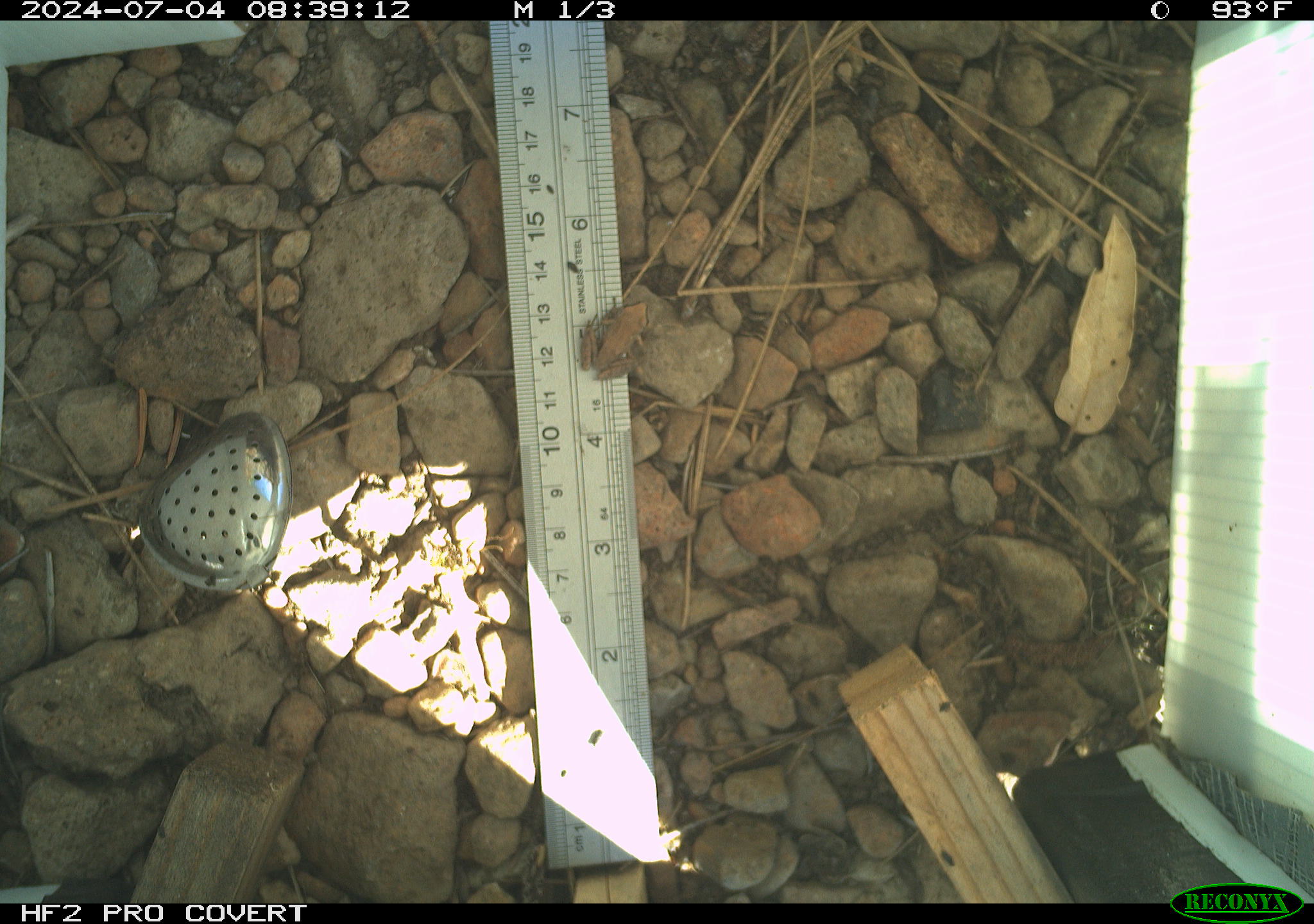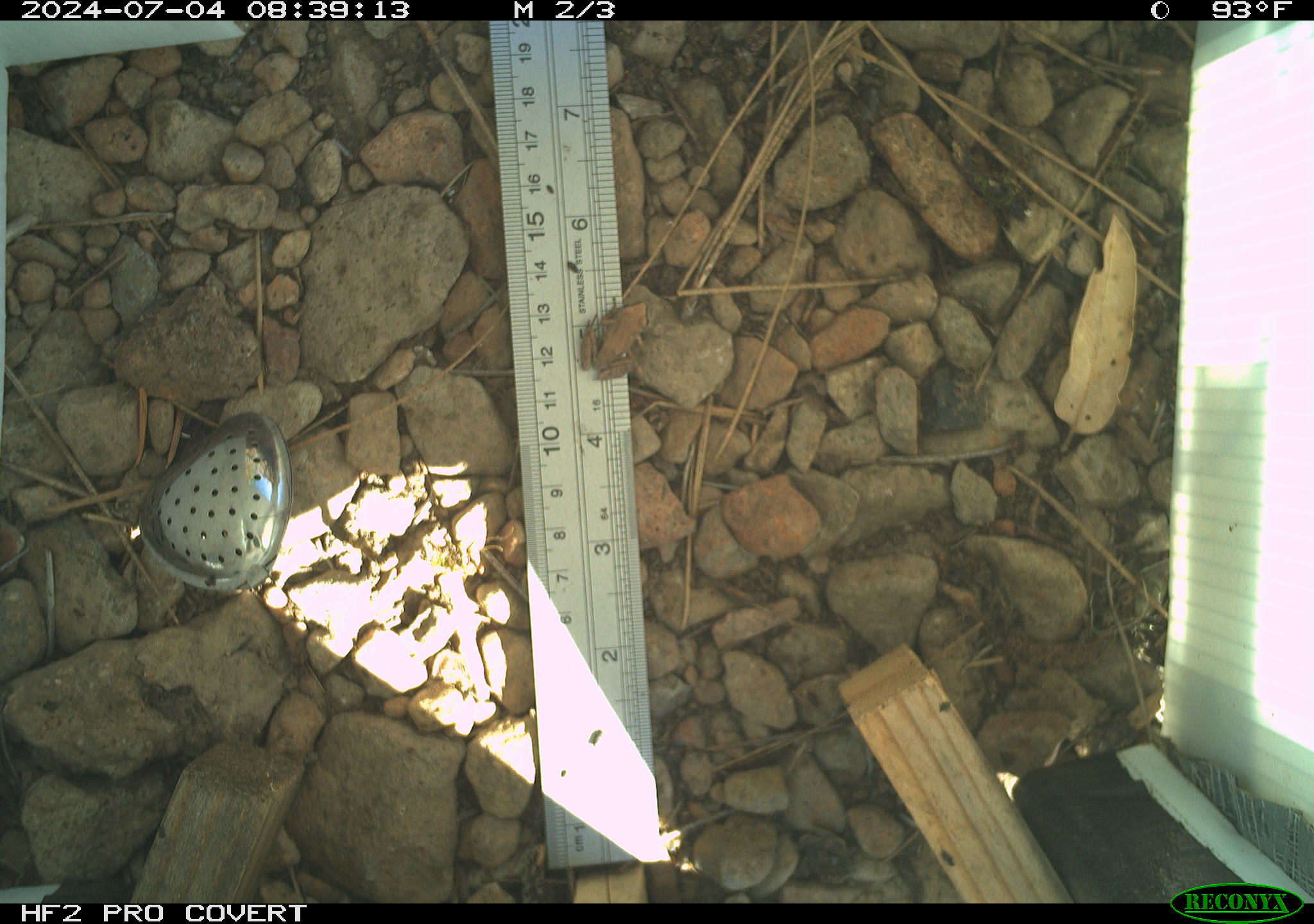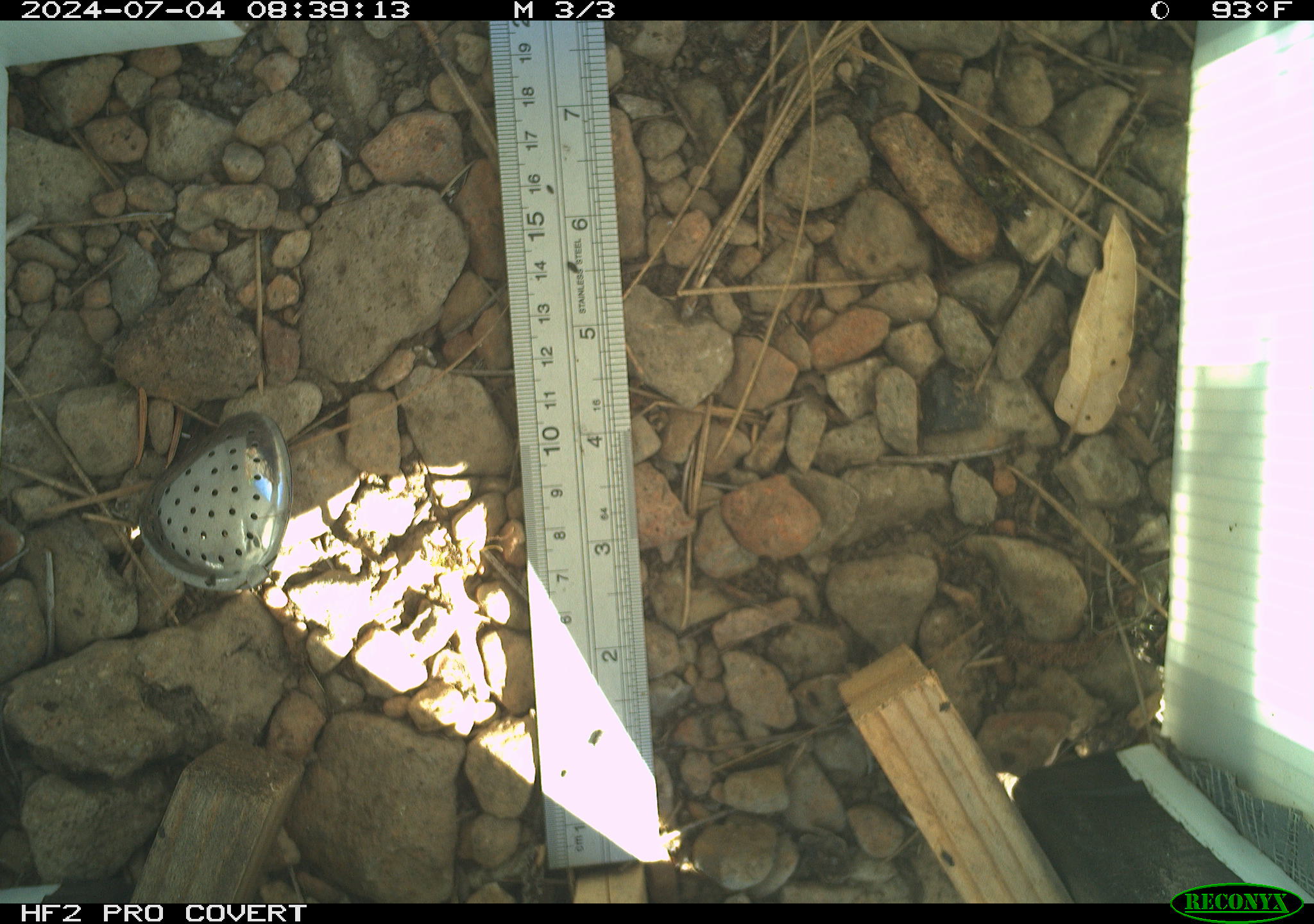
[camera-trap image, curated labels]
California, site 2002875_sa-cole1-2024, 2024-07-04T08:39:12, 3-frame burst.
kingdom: Animalia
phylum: Chordata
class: Amphibia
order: Anura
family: Hylidae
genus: Pseudacris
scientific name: Pseudacris regilla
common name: sierran treefrog